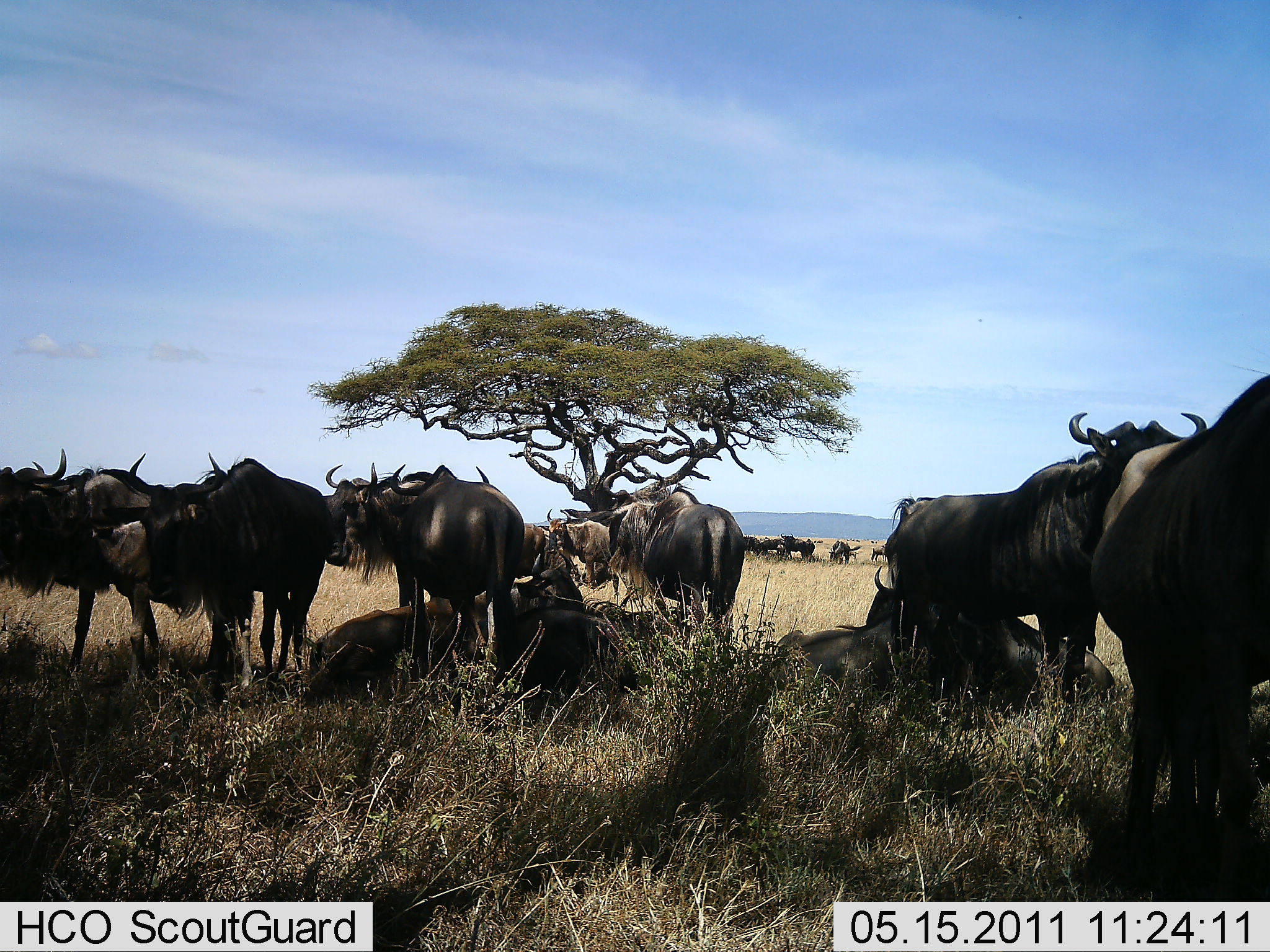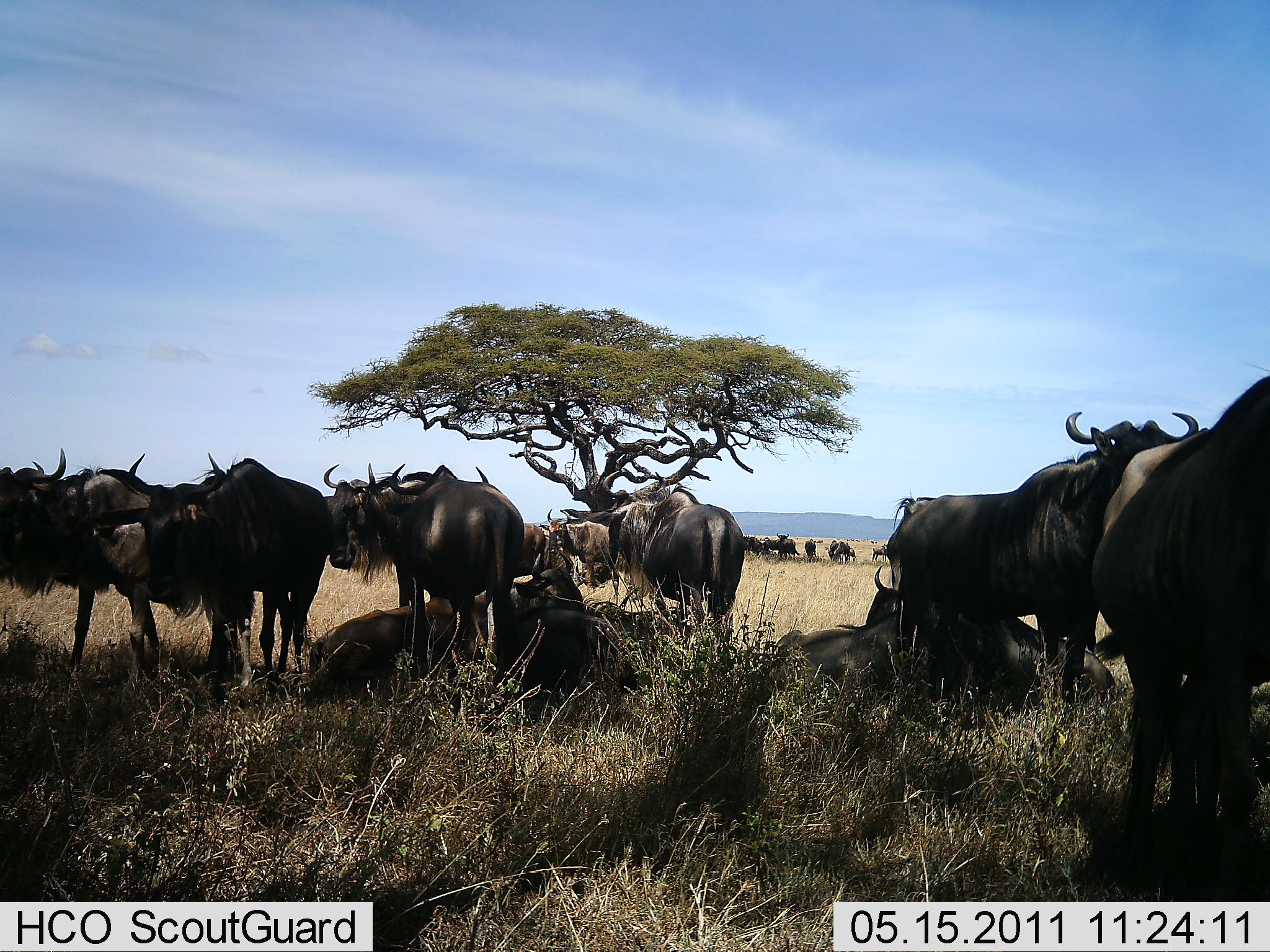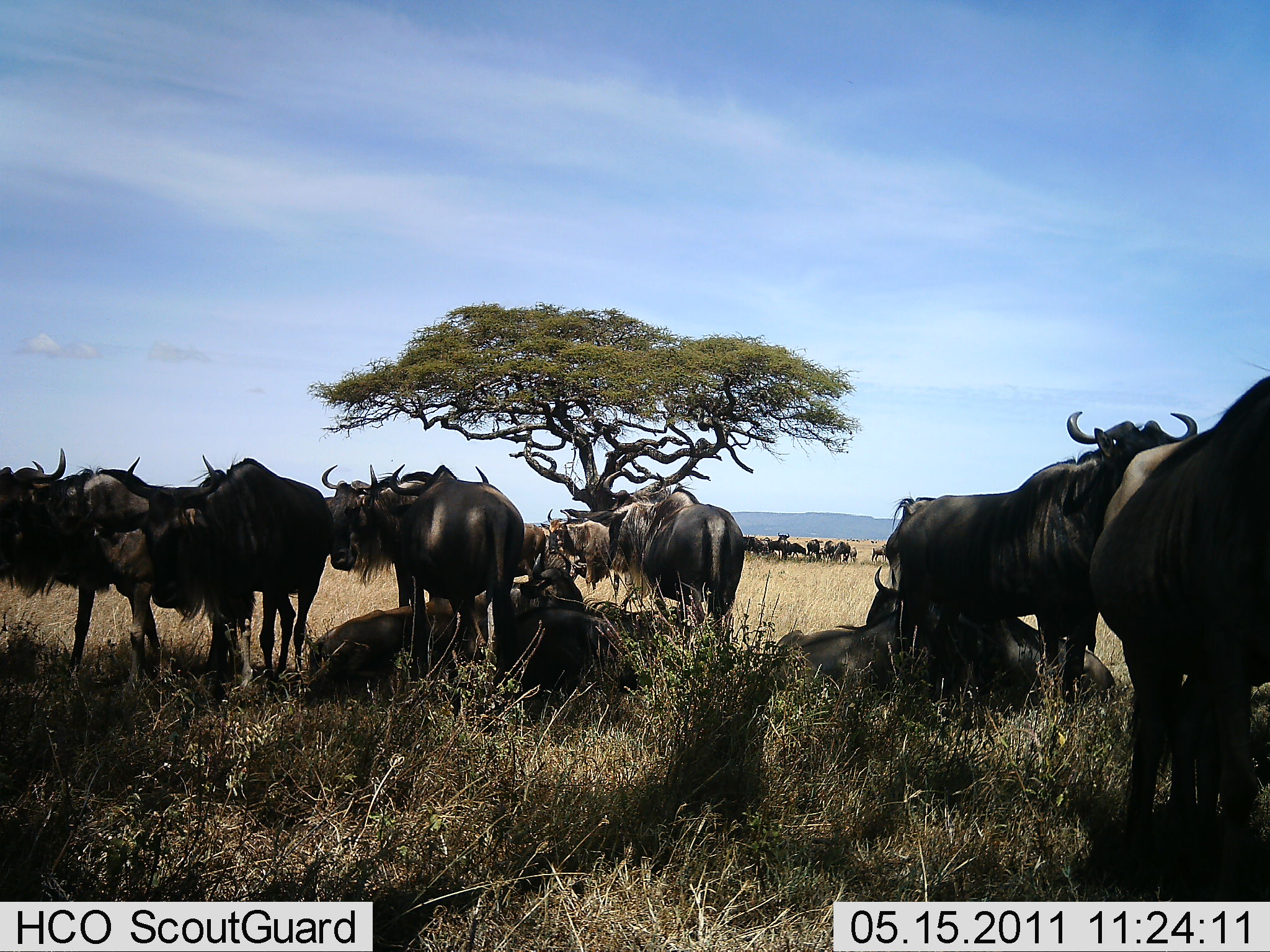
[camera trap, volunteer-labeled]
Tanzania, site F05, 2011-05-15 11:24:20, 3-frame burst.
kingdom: Animalia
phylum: Chordata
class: Mammalia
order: Artiodactyla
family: Bovidae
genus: Connochaetes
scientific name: Connochaetes taurinus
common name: blue wildebeest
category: wildebeest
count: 11-50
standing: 55%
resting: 91%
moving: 18%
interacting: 0%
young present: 0%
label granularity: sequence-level